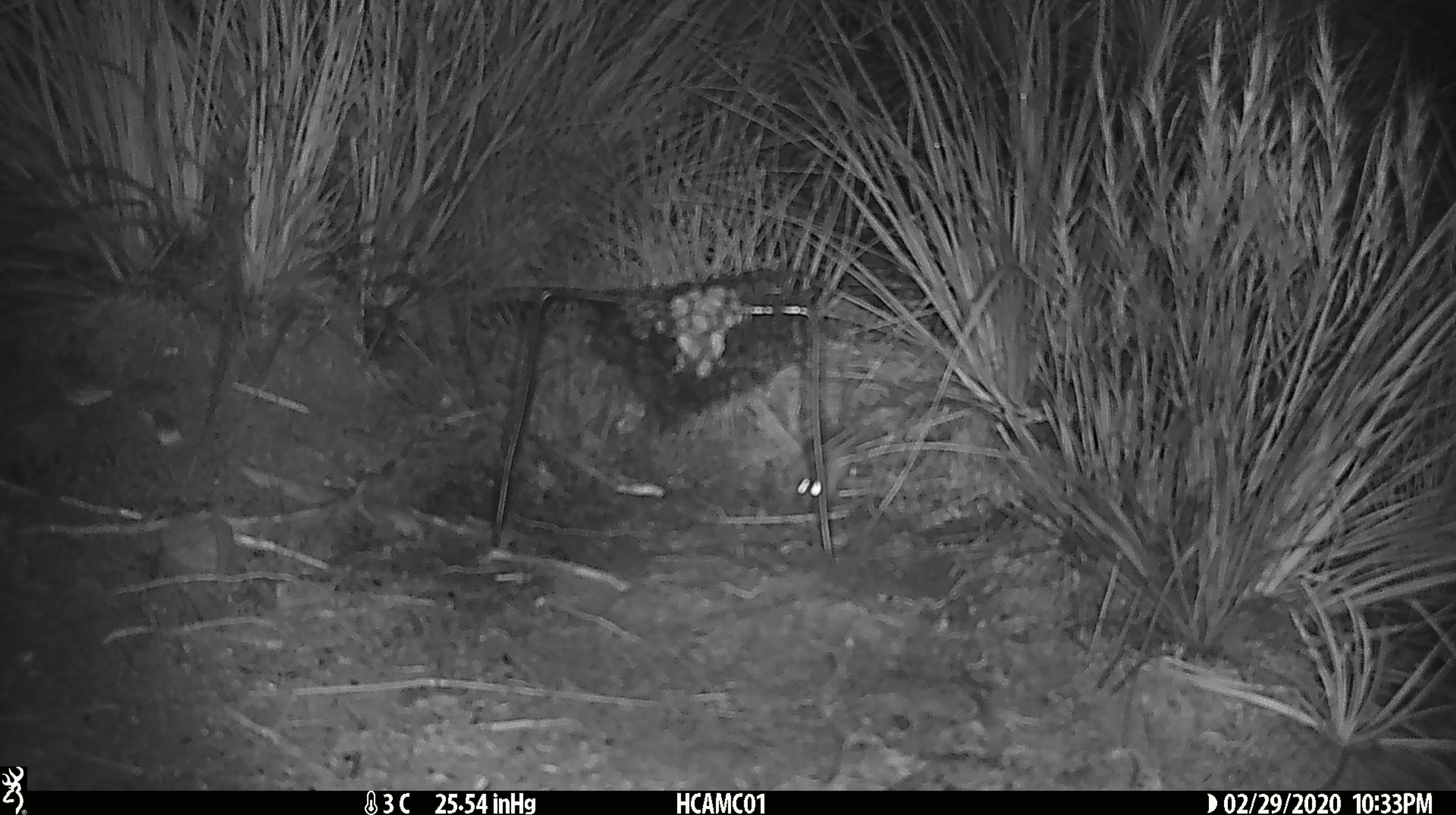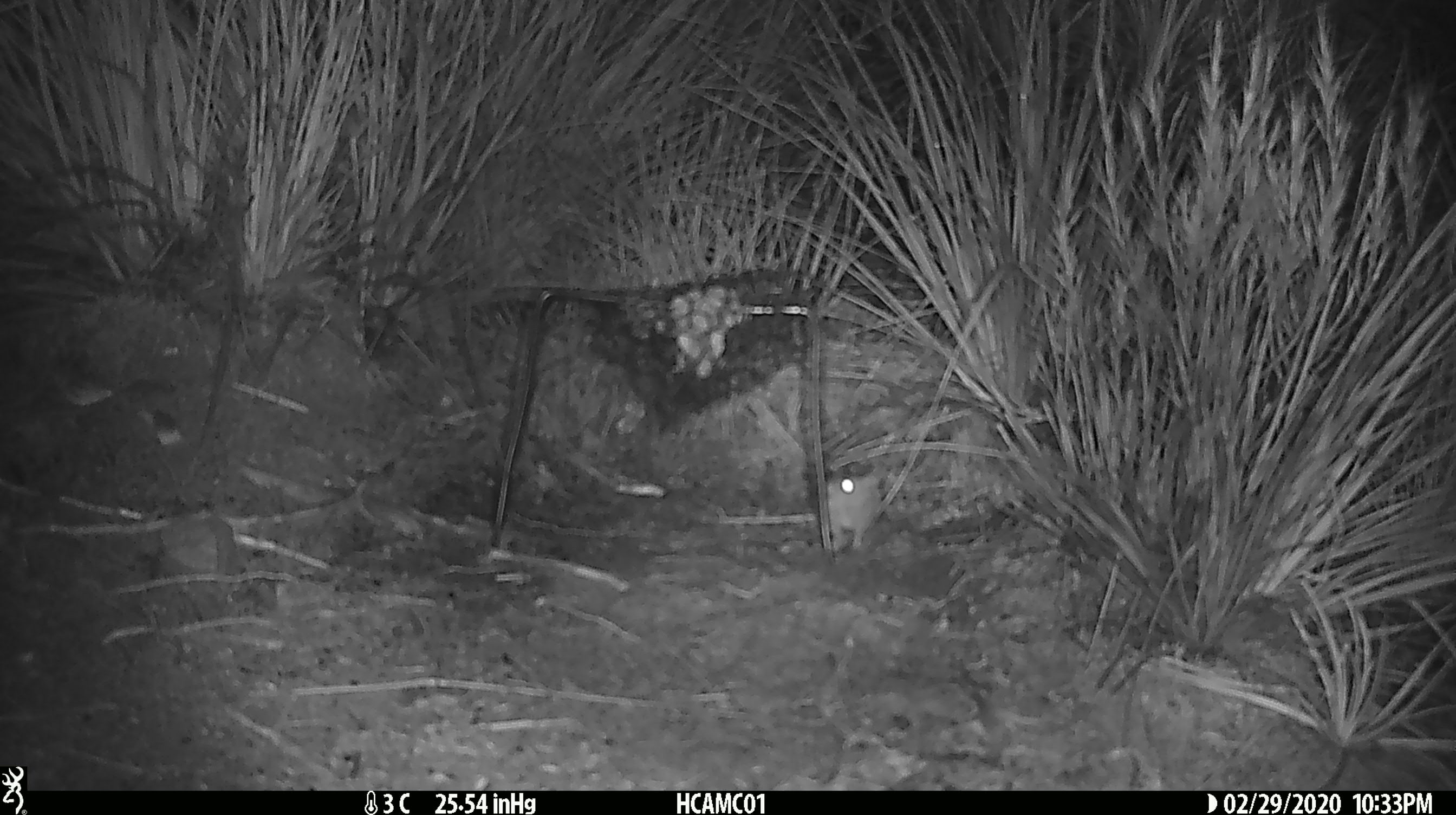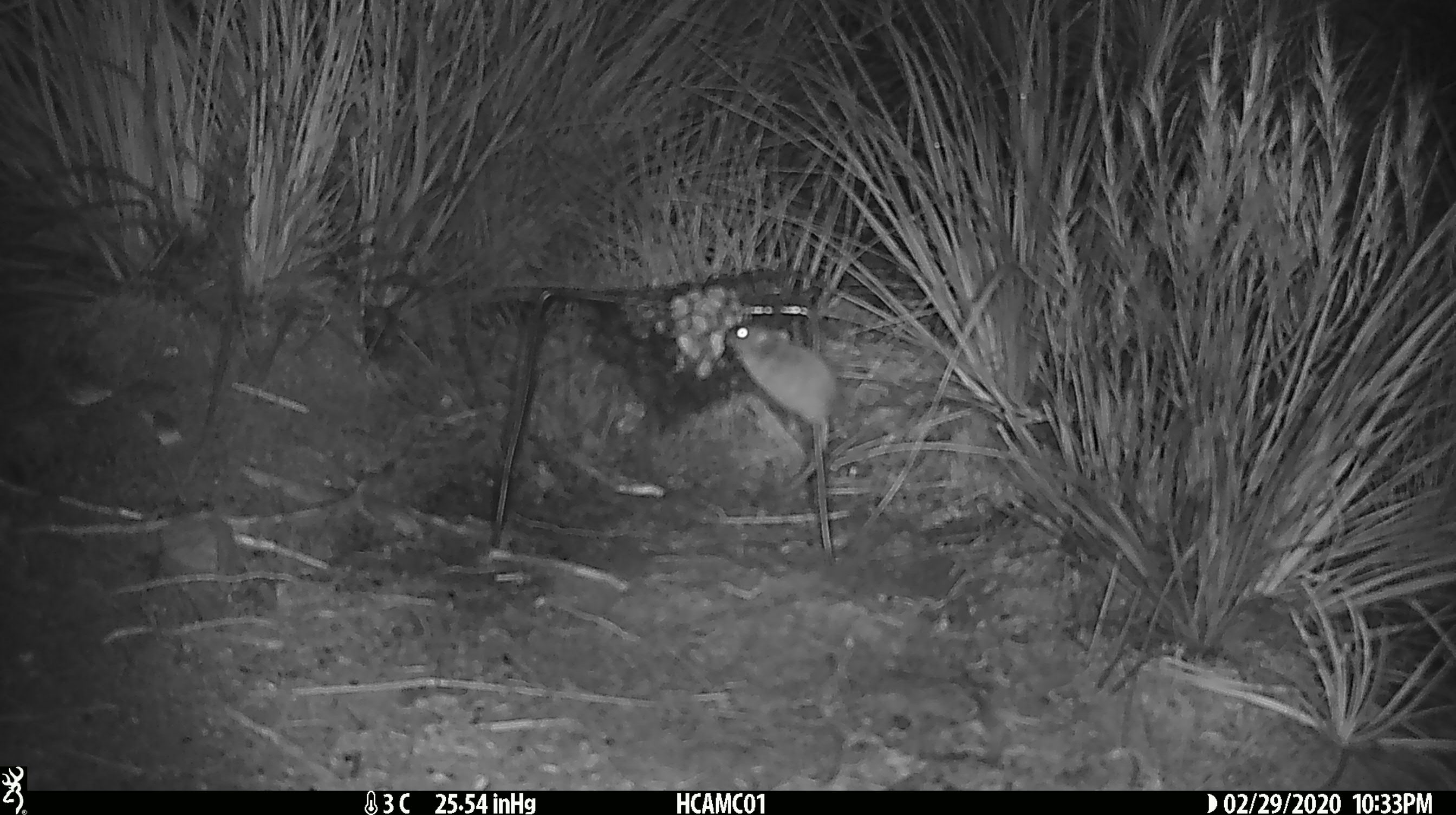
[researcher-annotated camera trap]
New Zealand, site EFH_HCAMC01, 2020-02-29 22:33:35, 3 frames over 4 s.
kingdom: Animalia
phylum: Chordata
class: Mammalia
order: Rodentia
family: Muridae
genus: Mus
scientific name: Mus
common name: mouse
Mouse (Mus).